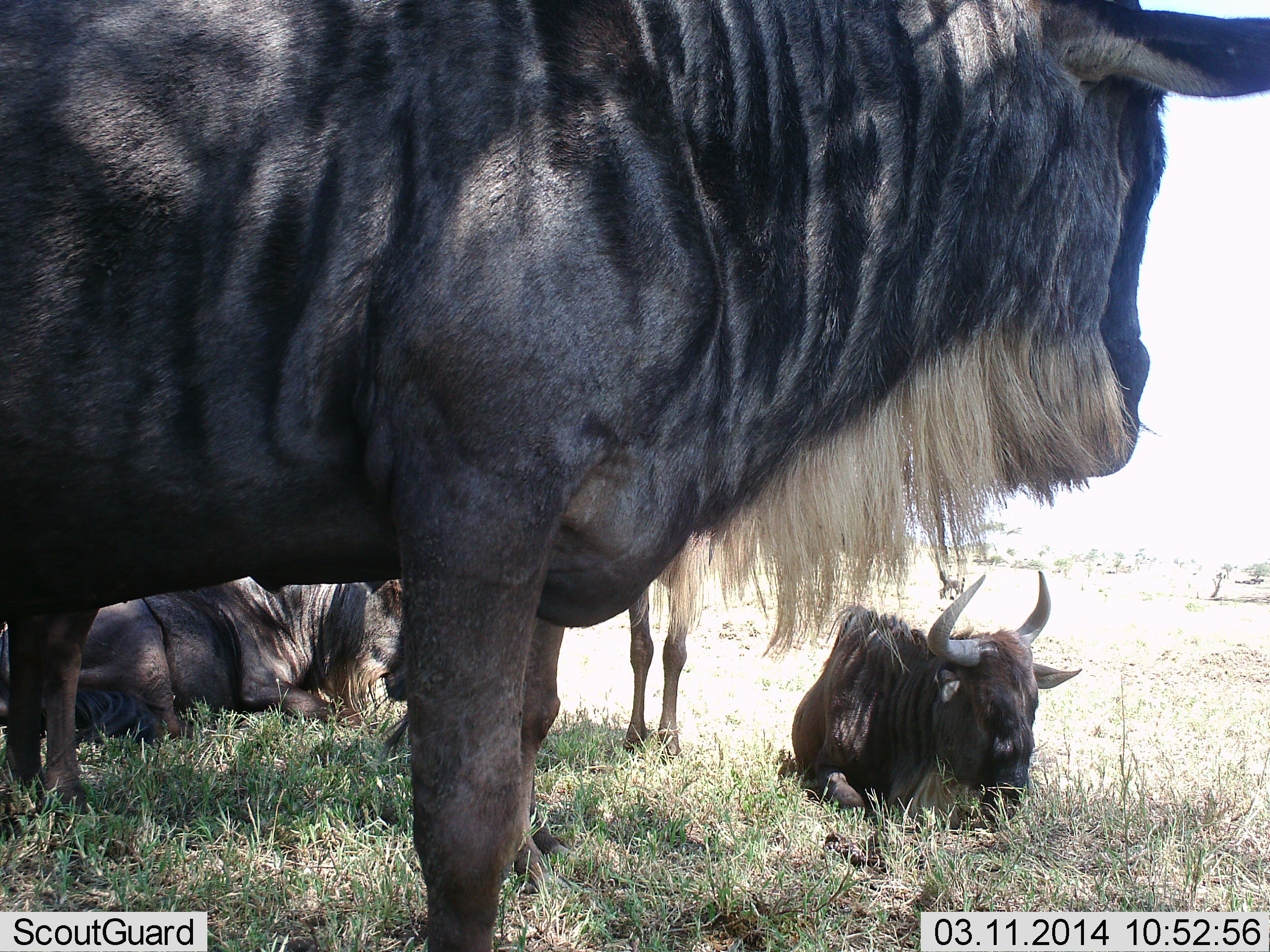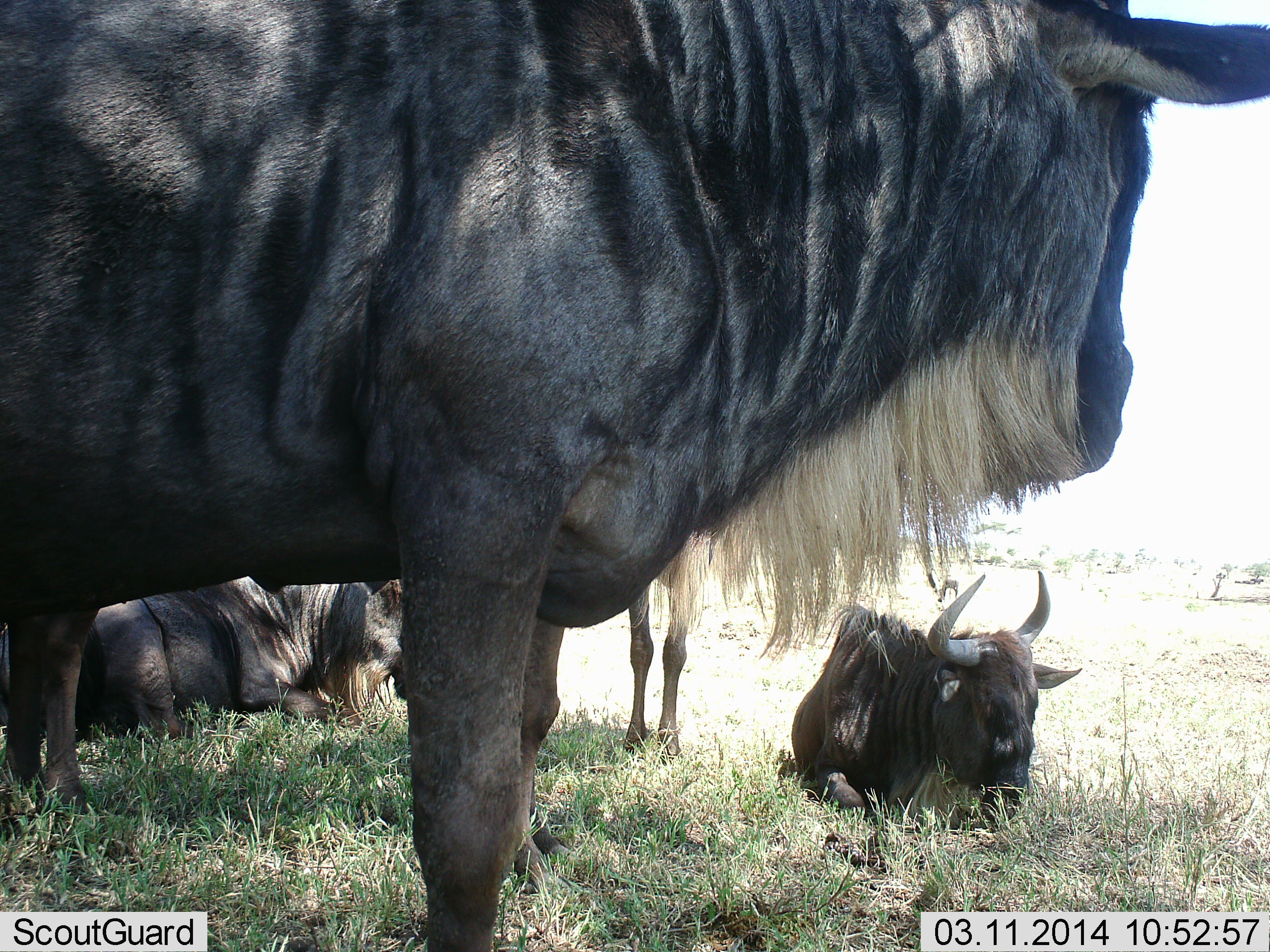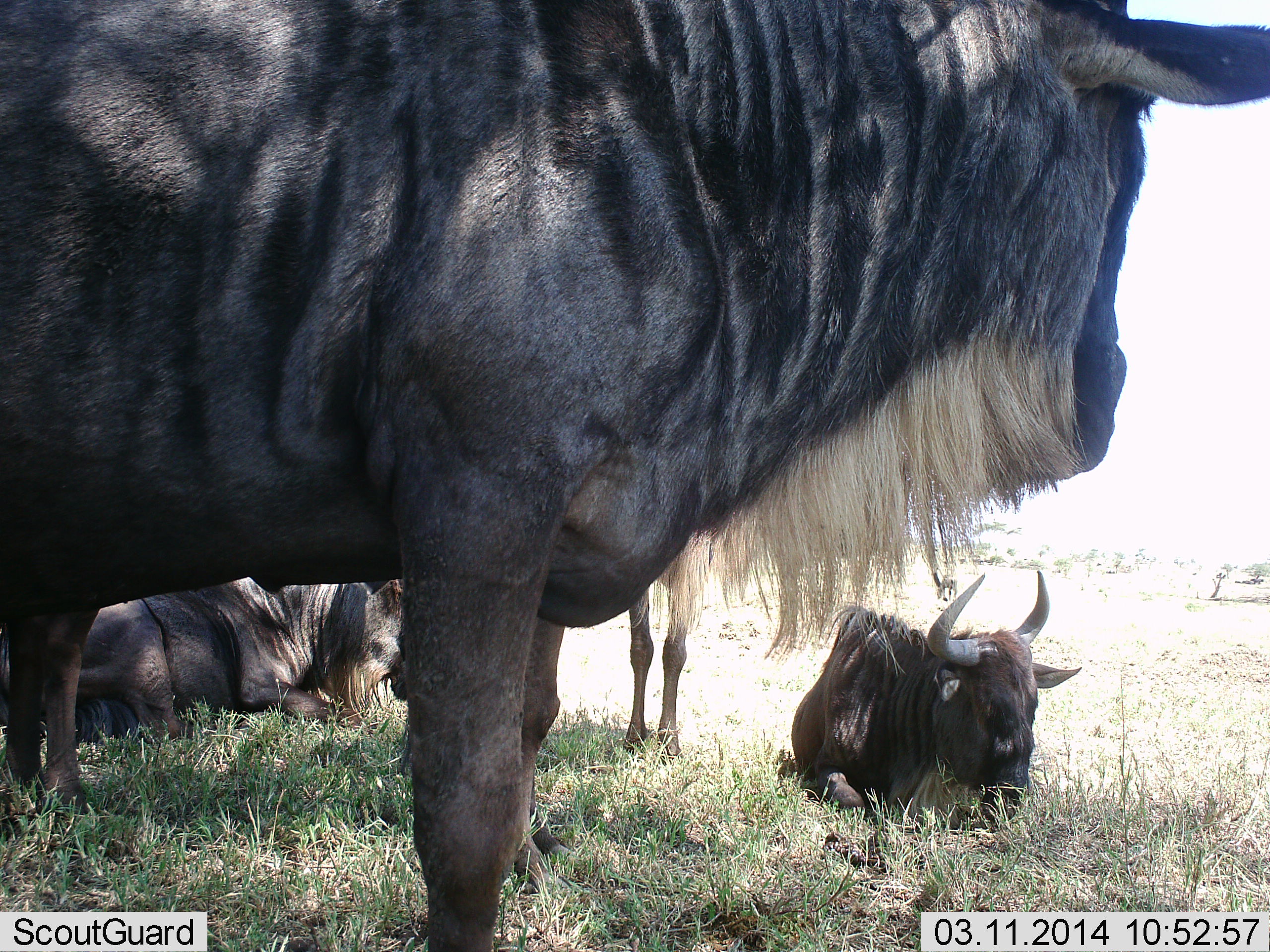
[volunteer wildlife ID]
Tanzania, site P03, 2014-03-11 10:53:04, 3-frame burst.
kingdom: Animalia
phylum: Chordata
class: Mammalia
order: Artiodactyla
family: Bovidae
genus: Connochaetes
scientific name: Connochaetes taurinus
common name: blue wildebeest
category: wildebeest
Wildebeest (blue wildebeest) (Connochaetes taurinus), count 4. Behavior (volunteer vote fractions): standing 80%, resting 100%, moving 0%, interacting 0%. Young present (vote fraction): 0%. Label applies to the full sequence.